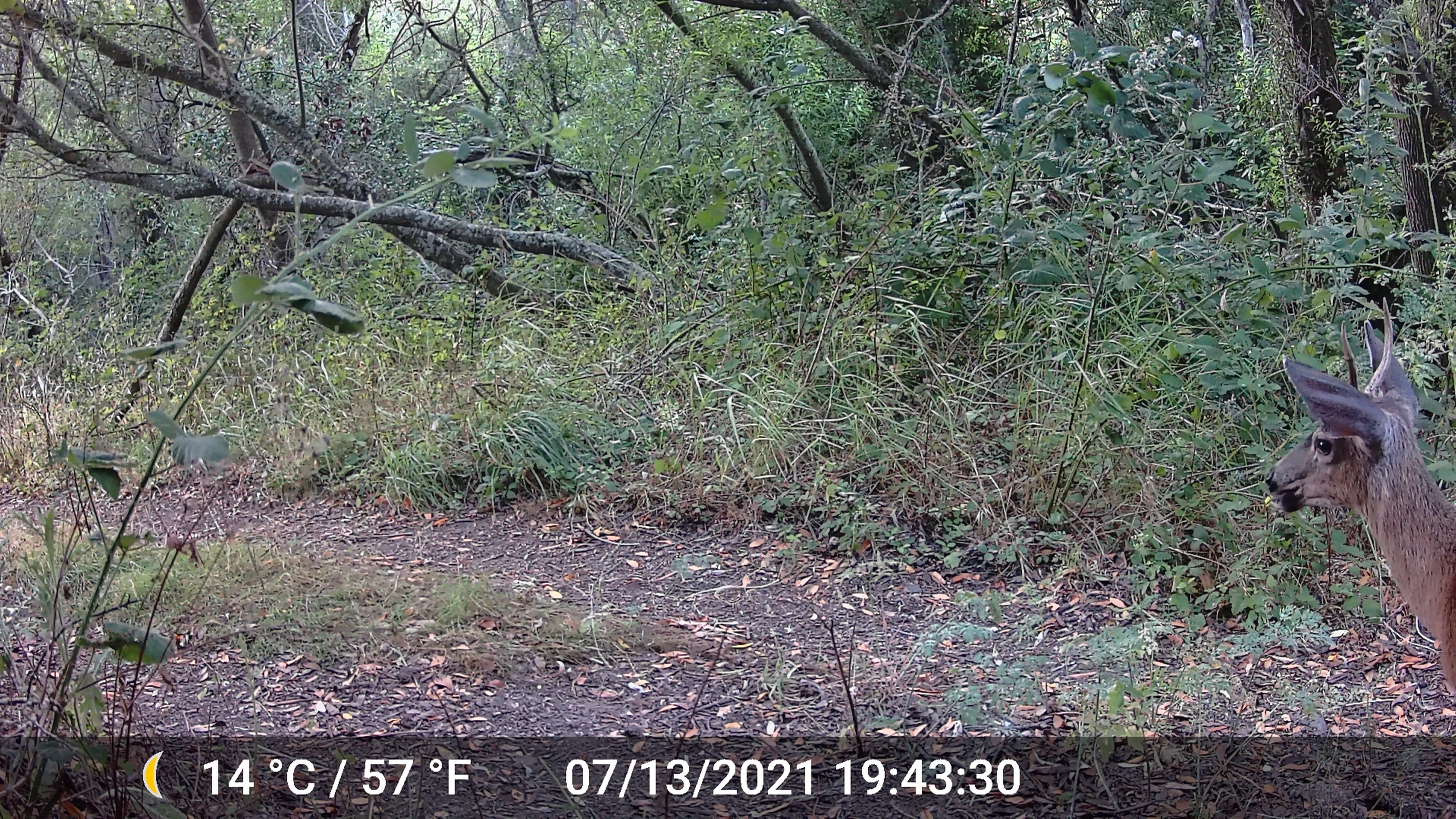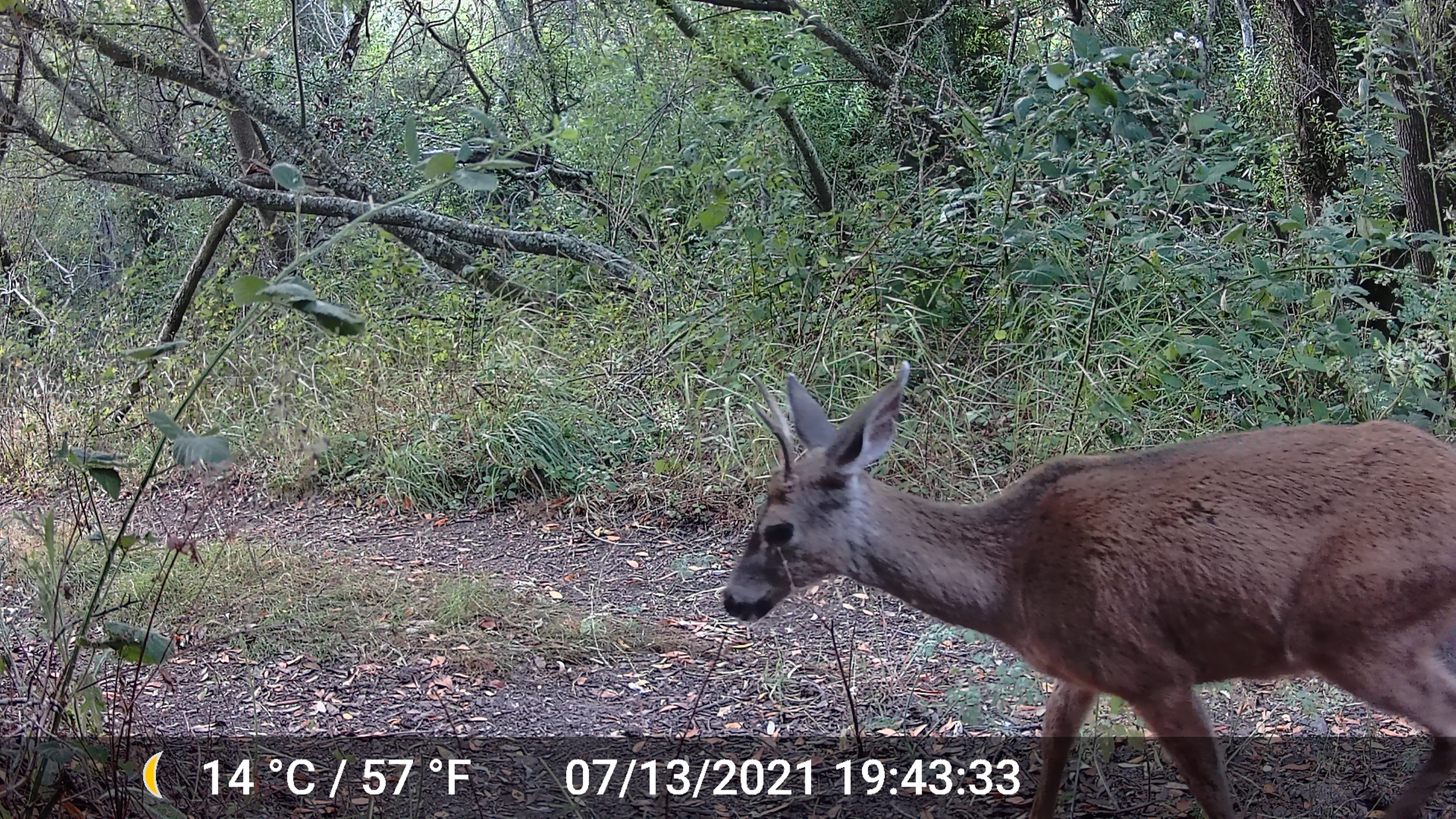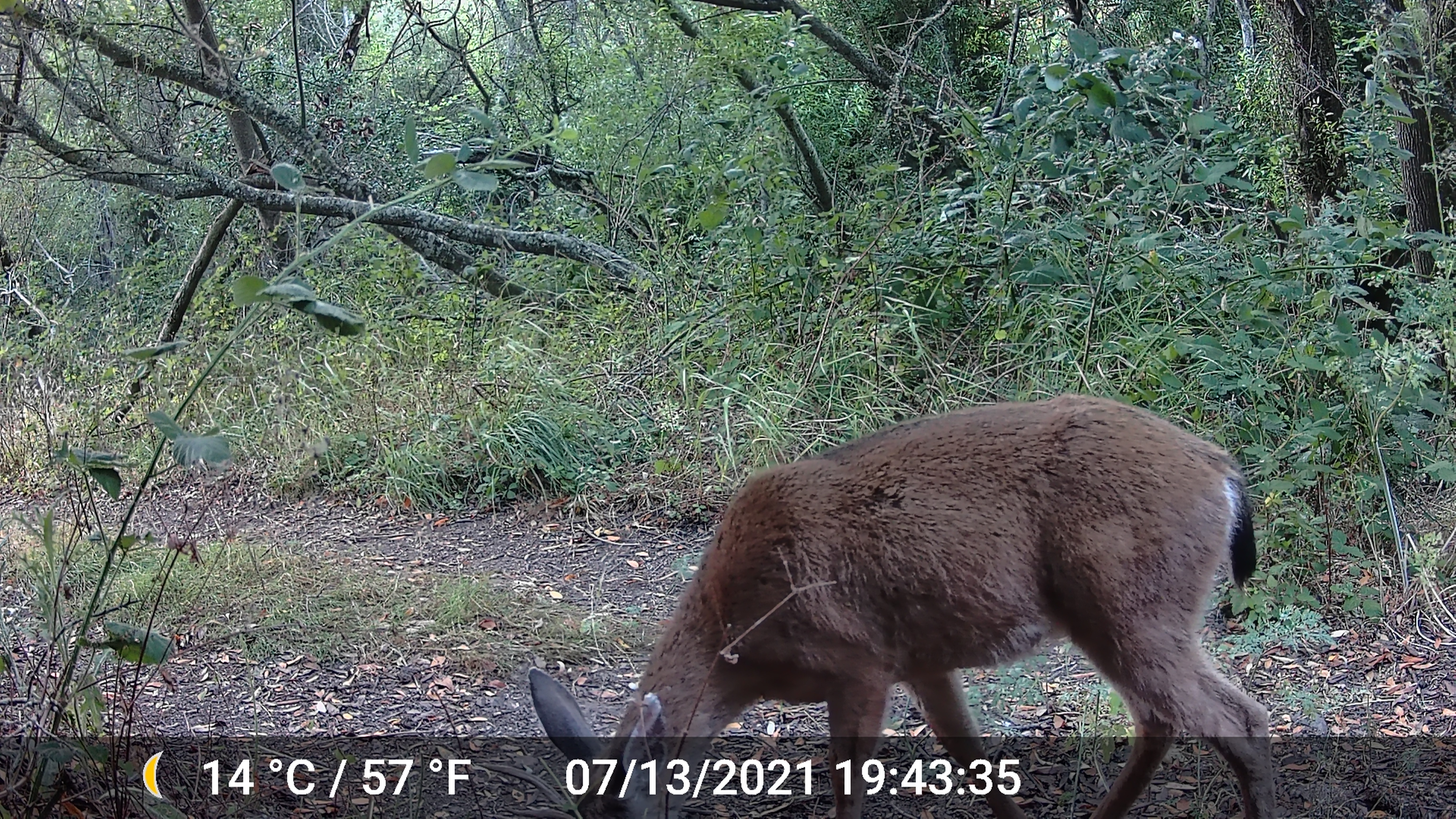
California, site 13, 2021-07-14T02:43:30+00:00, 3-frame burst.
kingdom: Animalia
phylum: Chordata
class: Mammalia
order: Artiodactyla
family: Cervidae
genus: Odocoileus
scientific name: Odocoileus hemionus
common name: mule deer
Mule deer (Odocoileus hemionus).